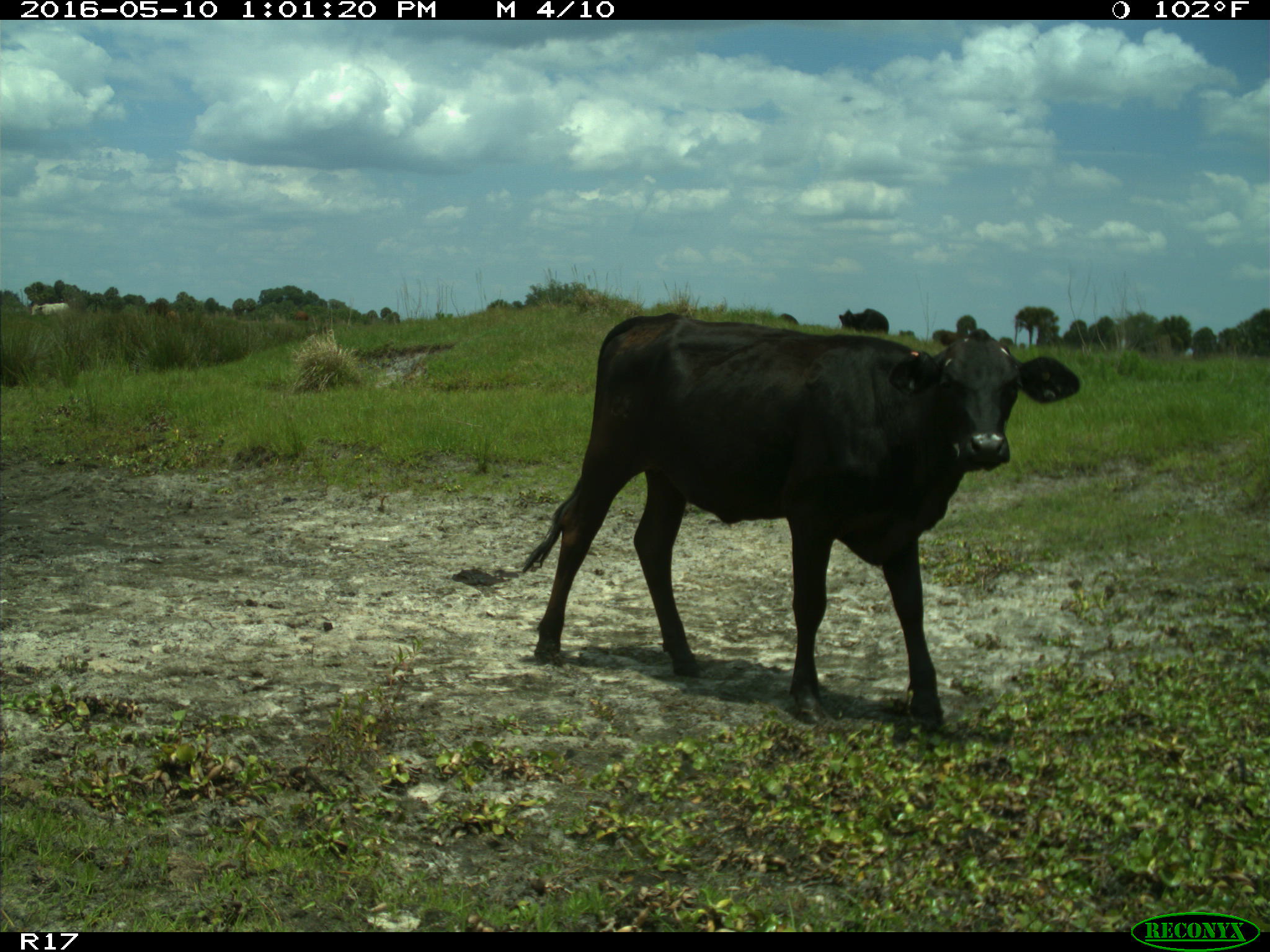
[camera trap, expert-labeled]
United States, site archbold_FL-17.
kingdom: Animalia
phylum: Chordata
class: Mammalia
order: Artiodactyla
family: Bovidae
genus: Bos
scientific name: Bos taurus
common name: domestic cow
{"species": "Bos taurus (domestic cow)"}